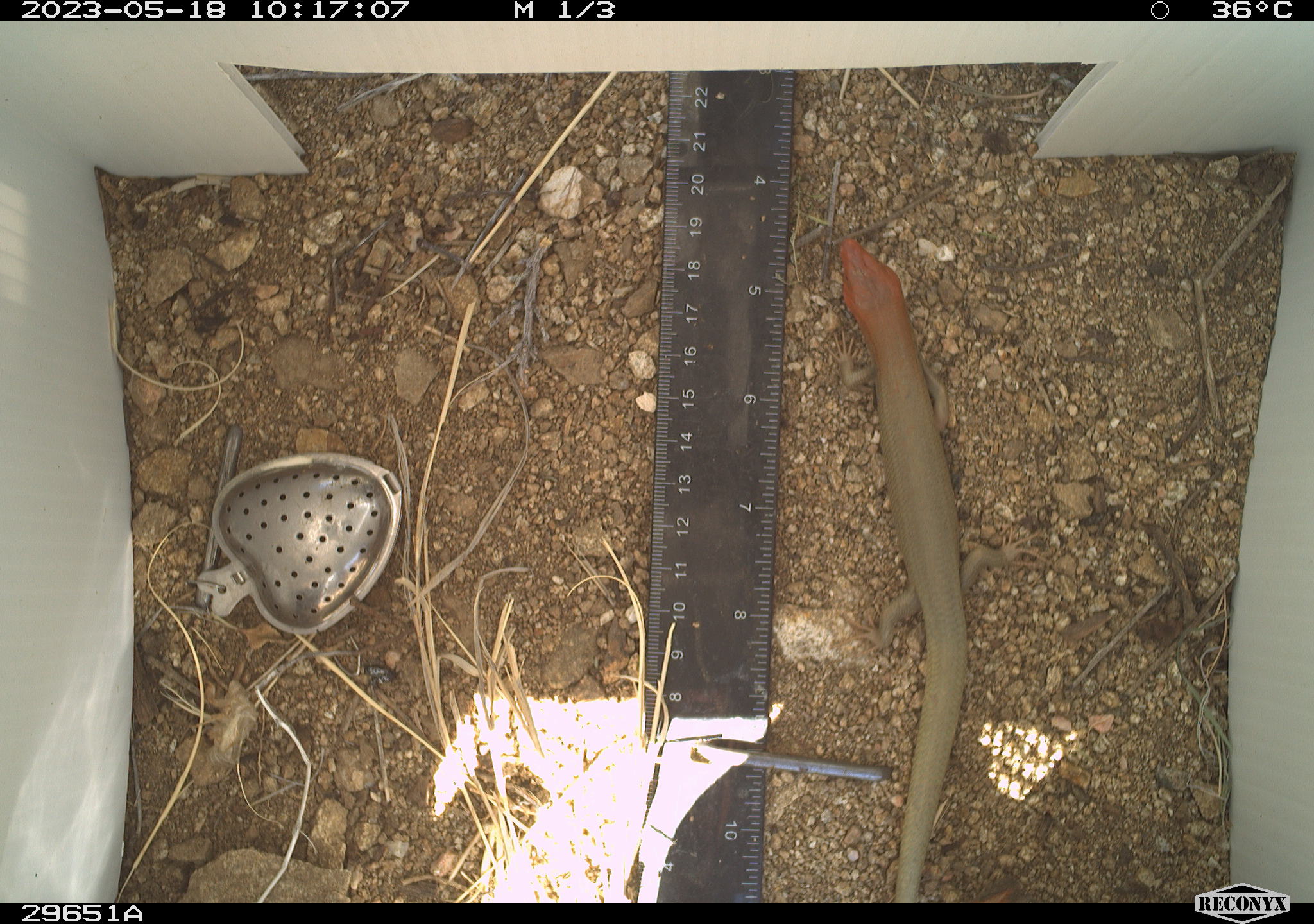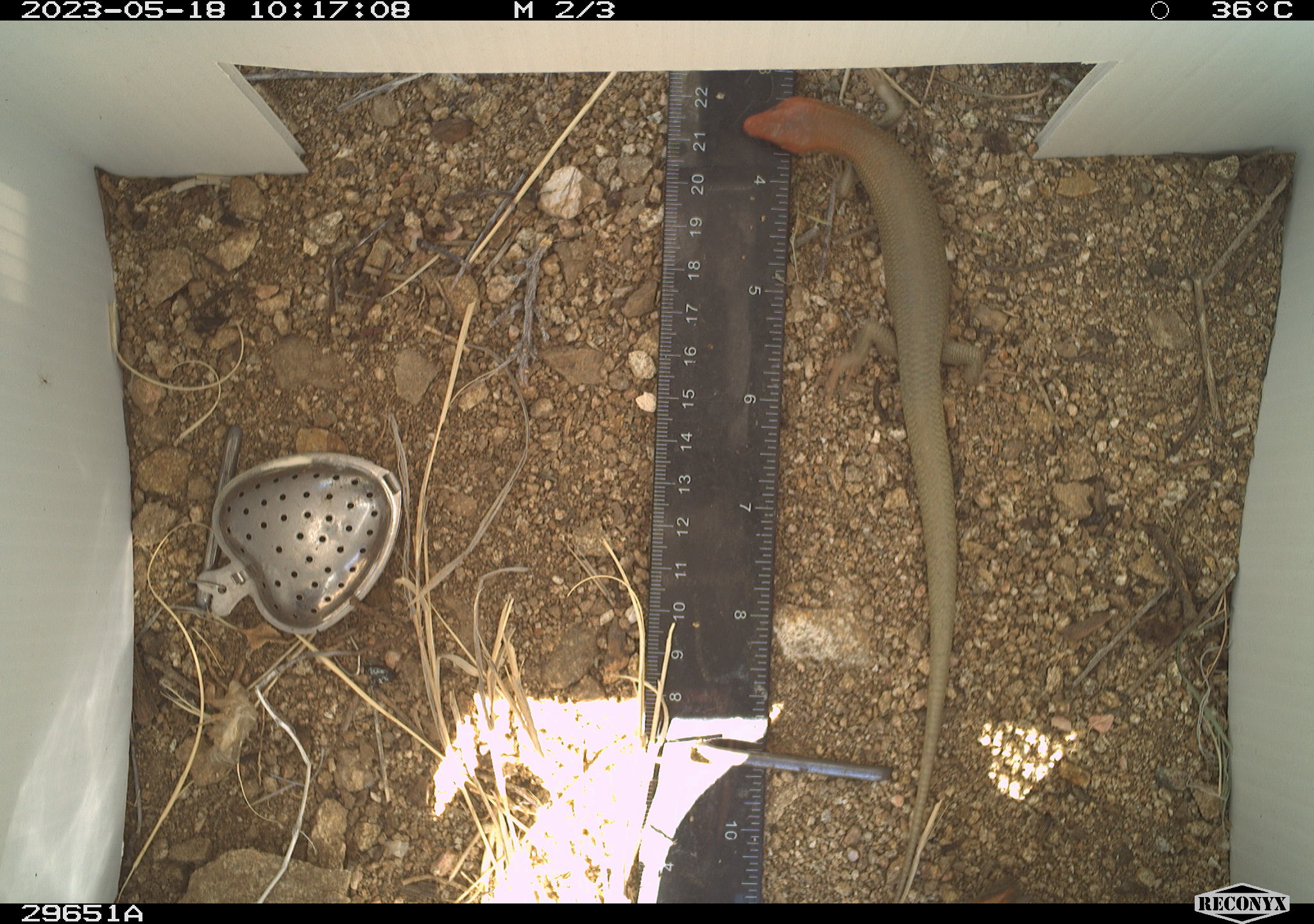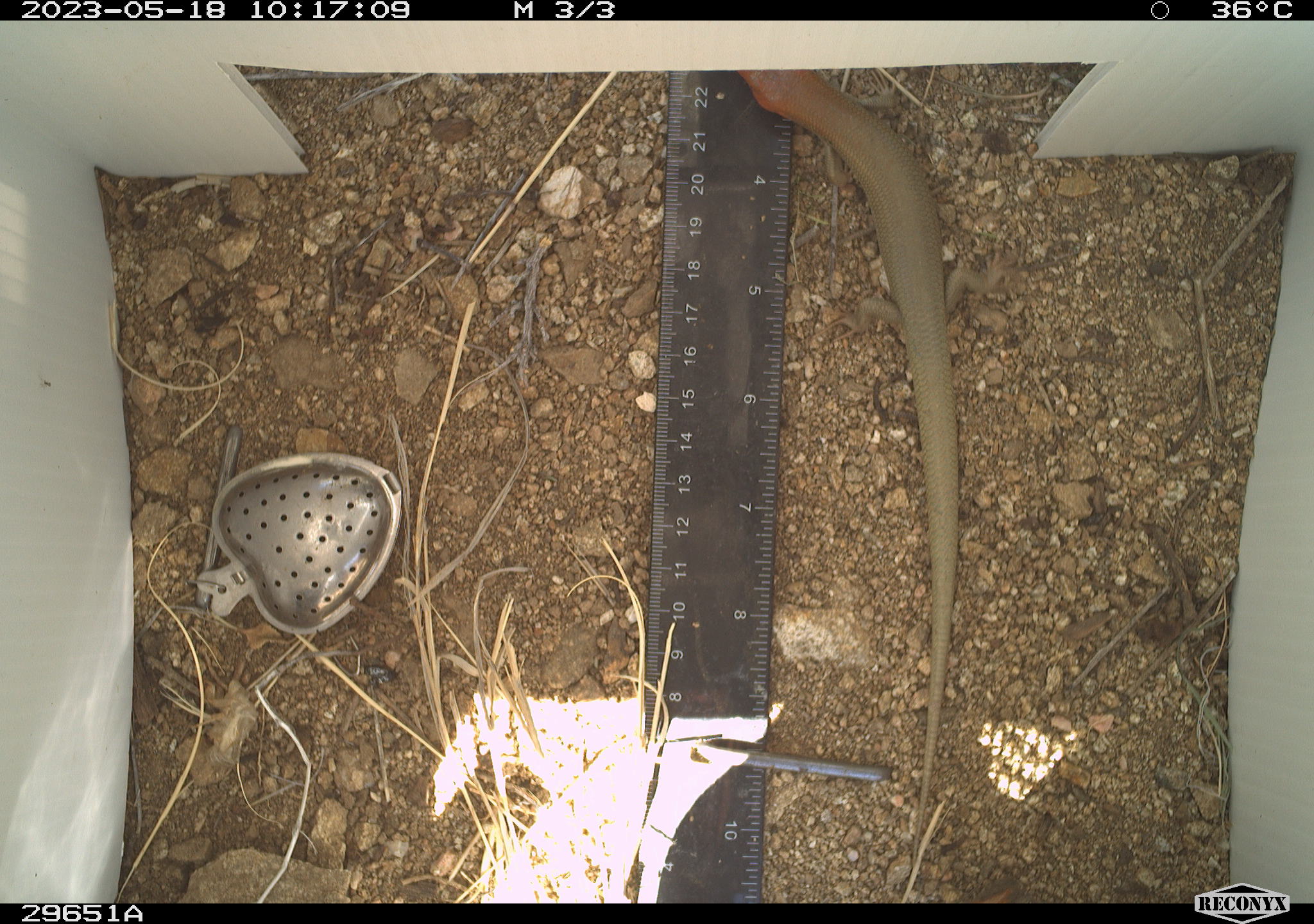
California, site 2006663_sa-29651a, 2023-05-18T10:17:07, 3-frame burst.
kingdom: Animalia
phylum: Chordata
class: Reptilia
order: Squamata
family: Scincidae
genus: Plestiodon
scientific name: Plestiodon gilberti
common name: gilbert's skink